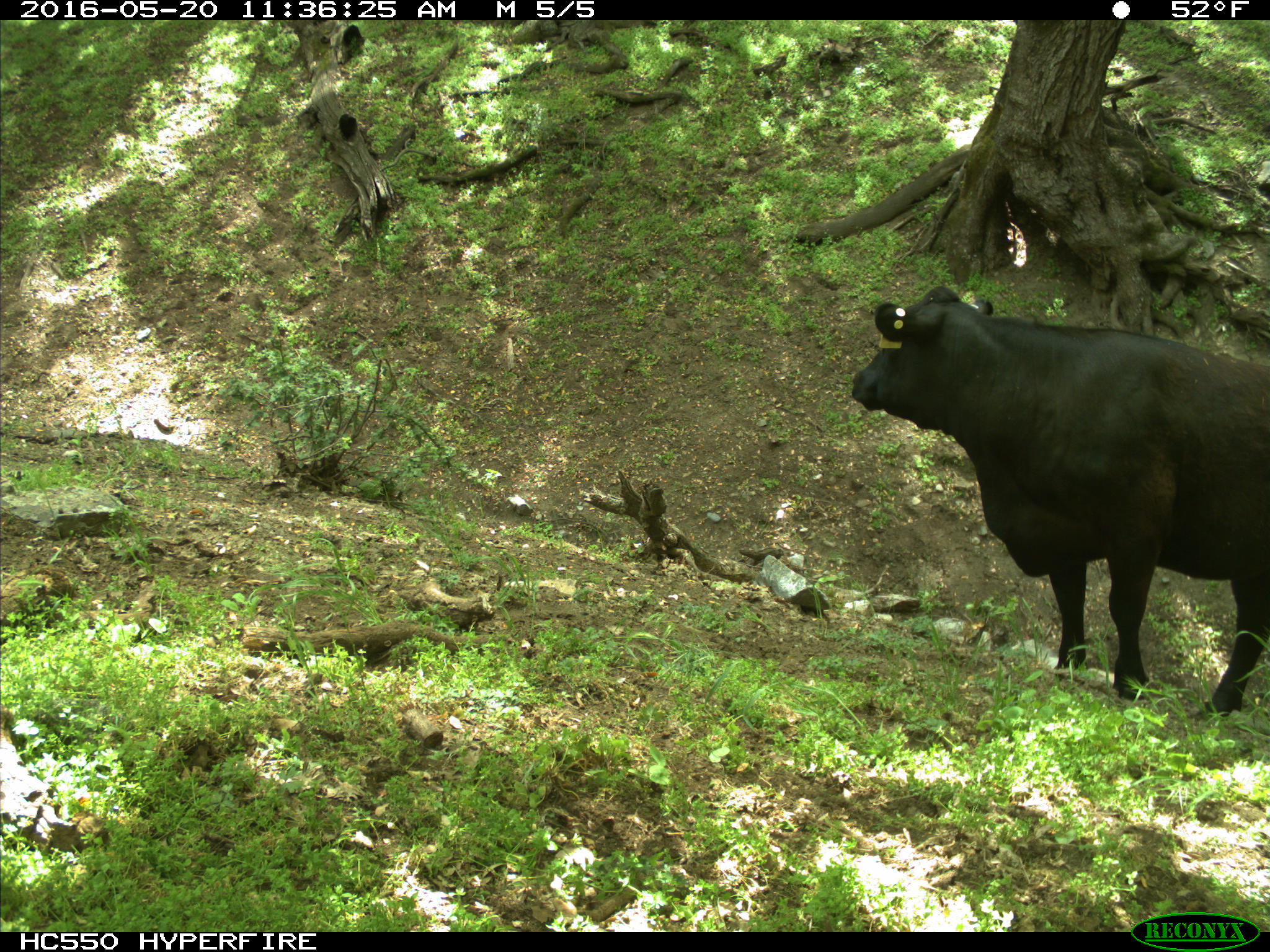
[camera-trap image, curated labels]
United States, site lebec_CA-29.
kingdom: Animalia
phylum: Chordata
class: Mammalia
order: Artiodactyla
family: Bovidae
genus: Bos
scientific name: Bos taurus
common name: domestic cow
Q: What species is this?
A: Bos taurus (domestic cow).